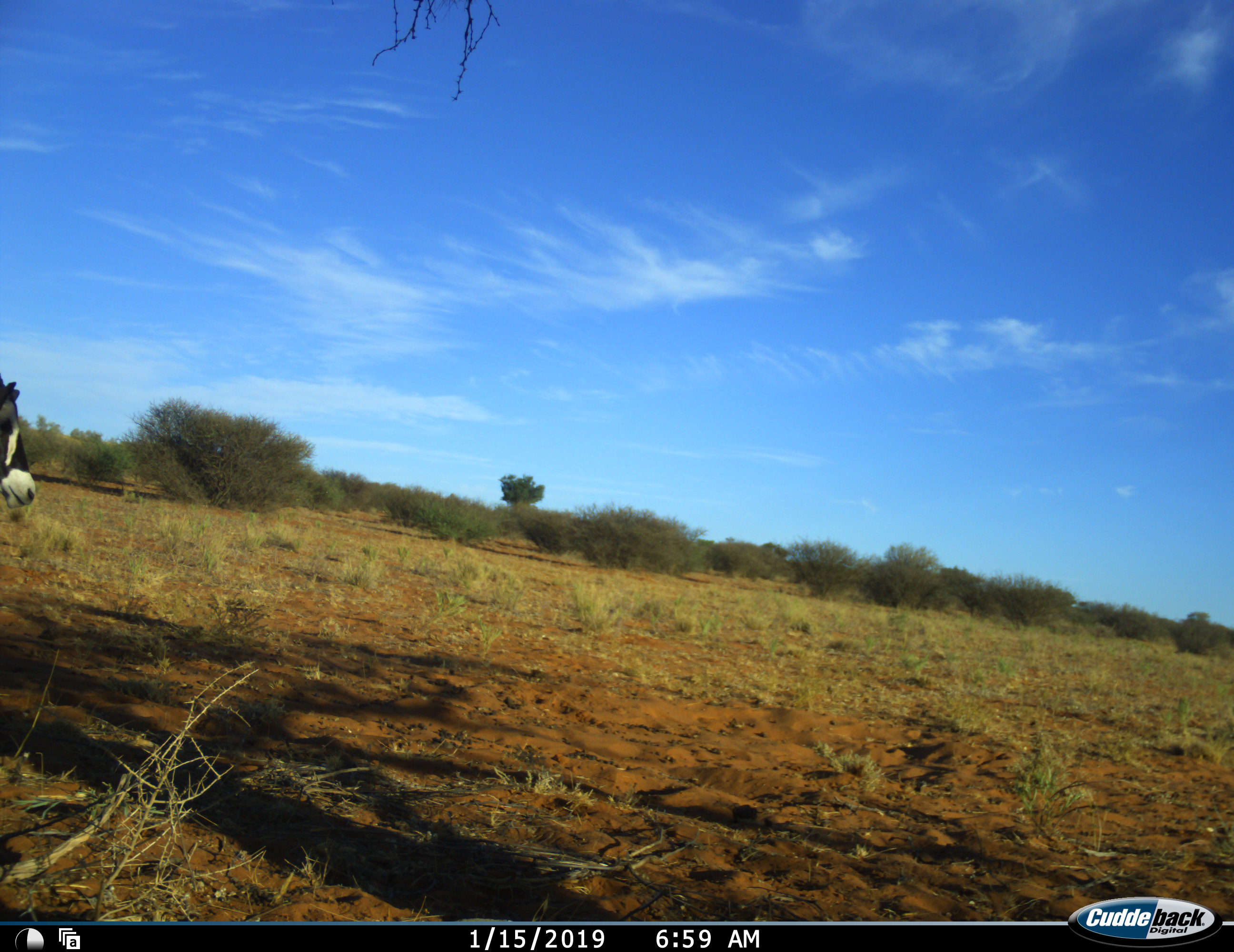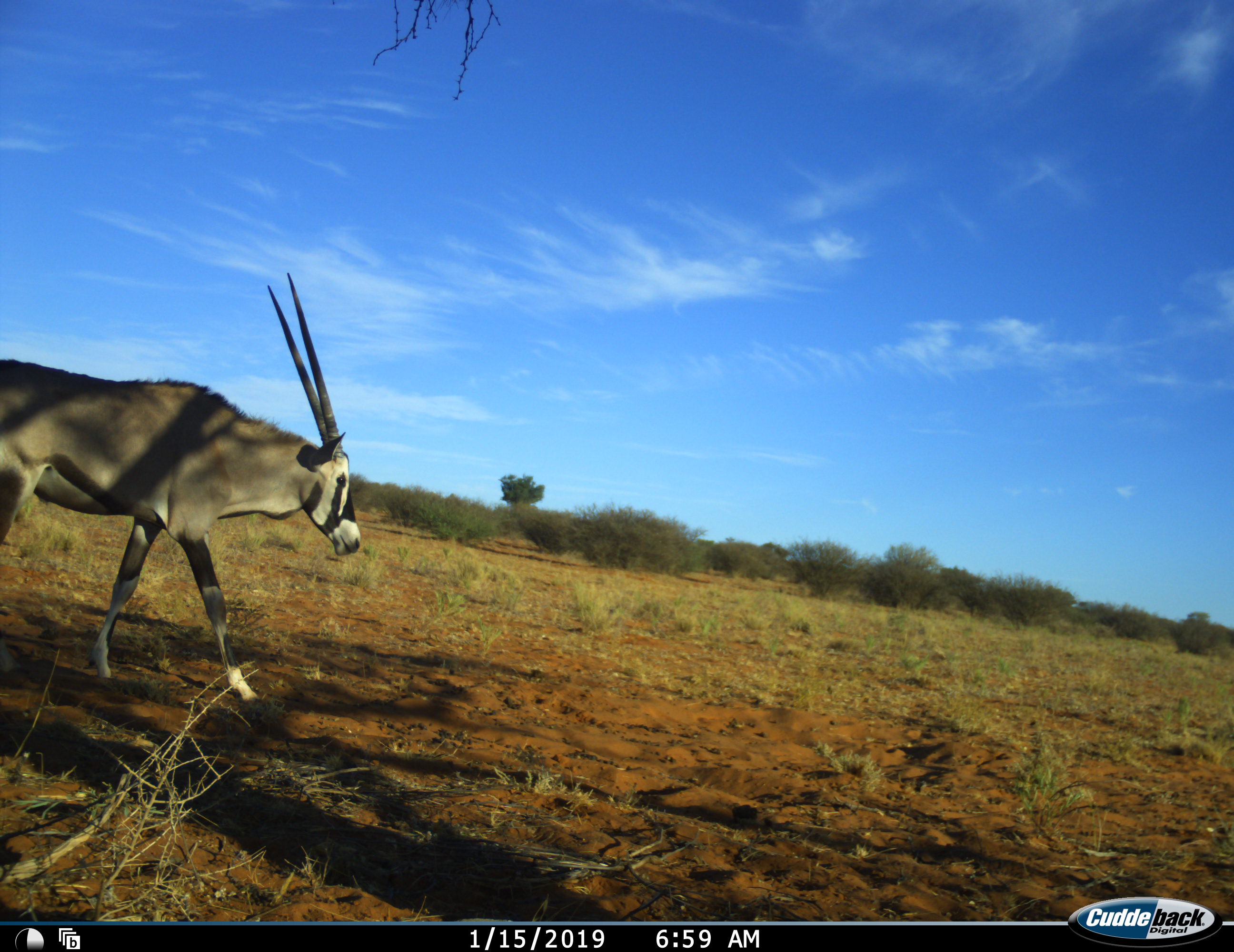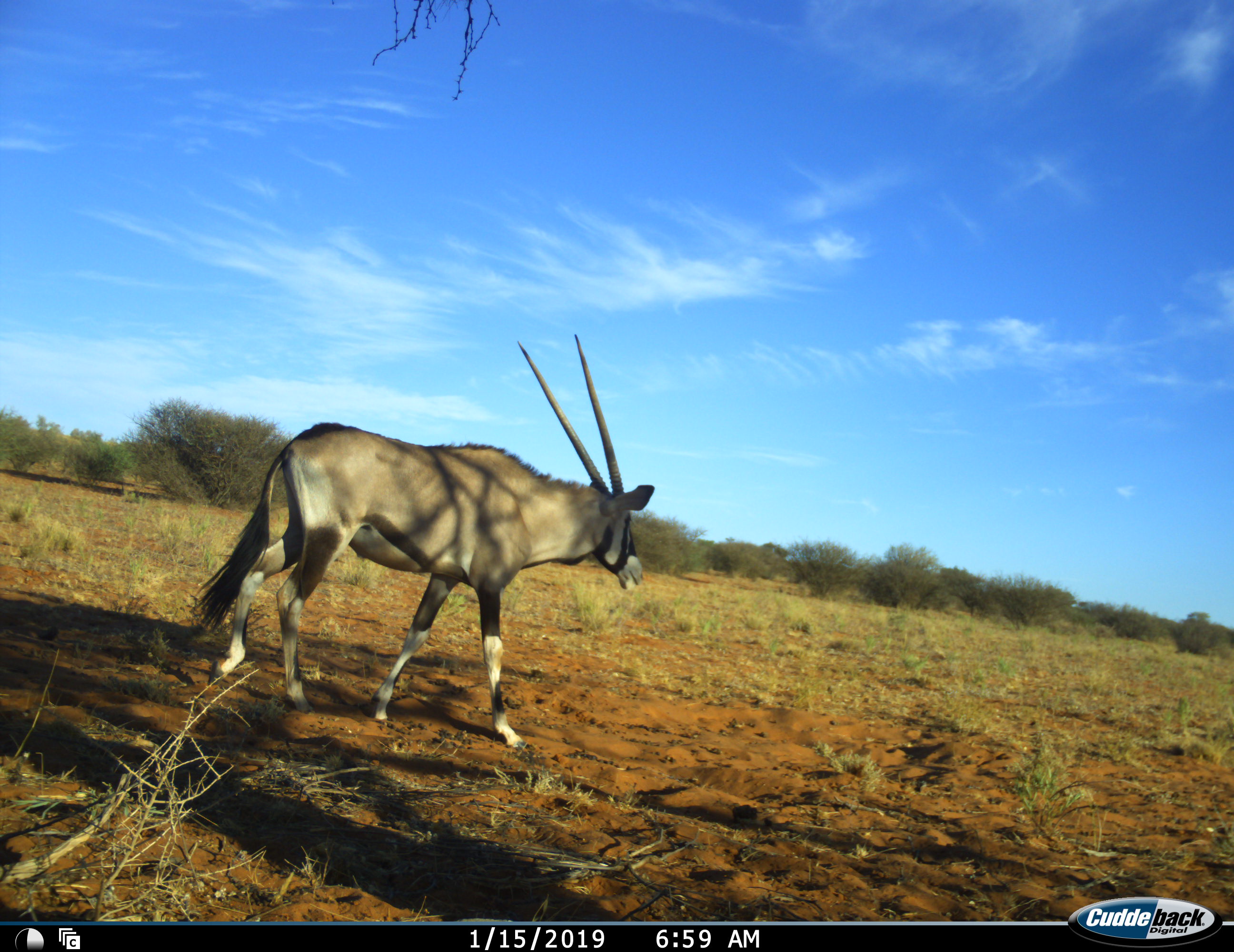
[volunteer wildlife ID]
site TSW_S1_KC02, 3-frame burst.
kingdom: Animalia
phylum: Chordata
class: Mammalia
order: Artiodactyla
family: Bovidae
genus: Oryx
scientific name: Oryx gazella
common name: gemsbok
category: oryx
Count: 1.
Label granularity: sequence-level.